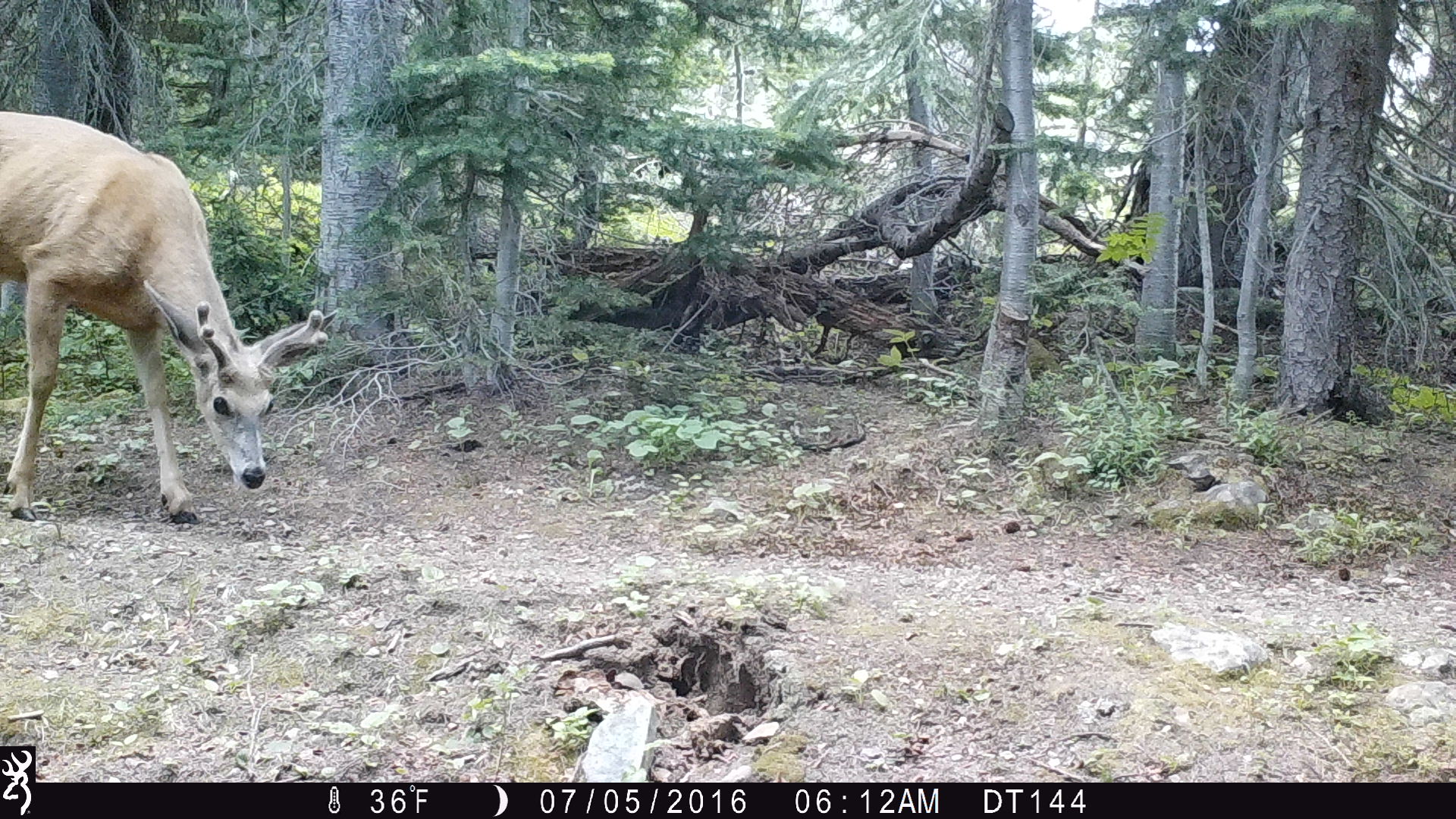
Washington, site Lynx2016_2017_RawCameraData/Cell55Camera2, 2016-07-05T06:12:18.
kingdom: Animalia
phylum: Chordata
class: Mammalia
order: Artiodactyla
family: Cervidae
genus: Odocoileus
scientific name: Odocoileus hemionus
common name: mule deer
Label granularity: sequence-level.